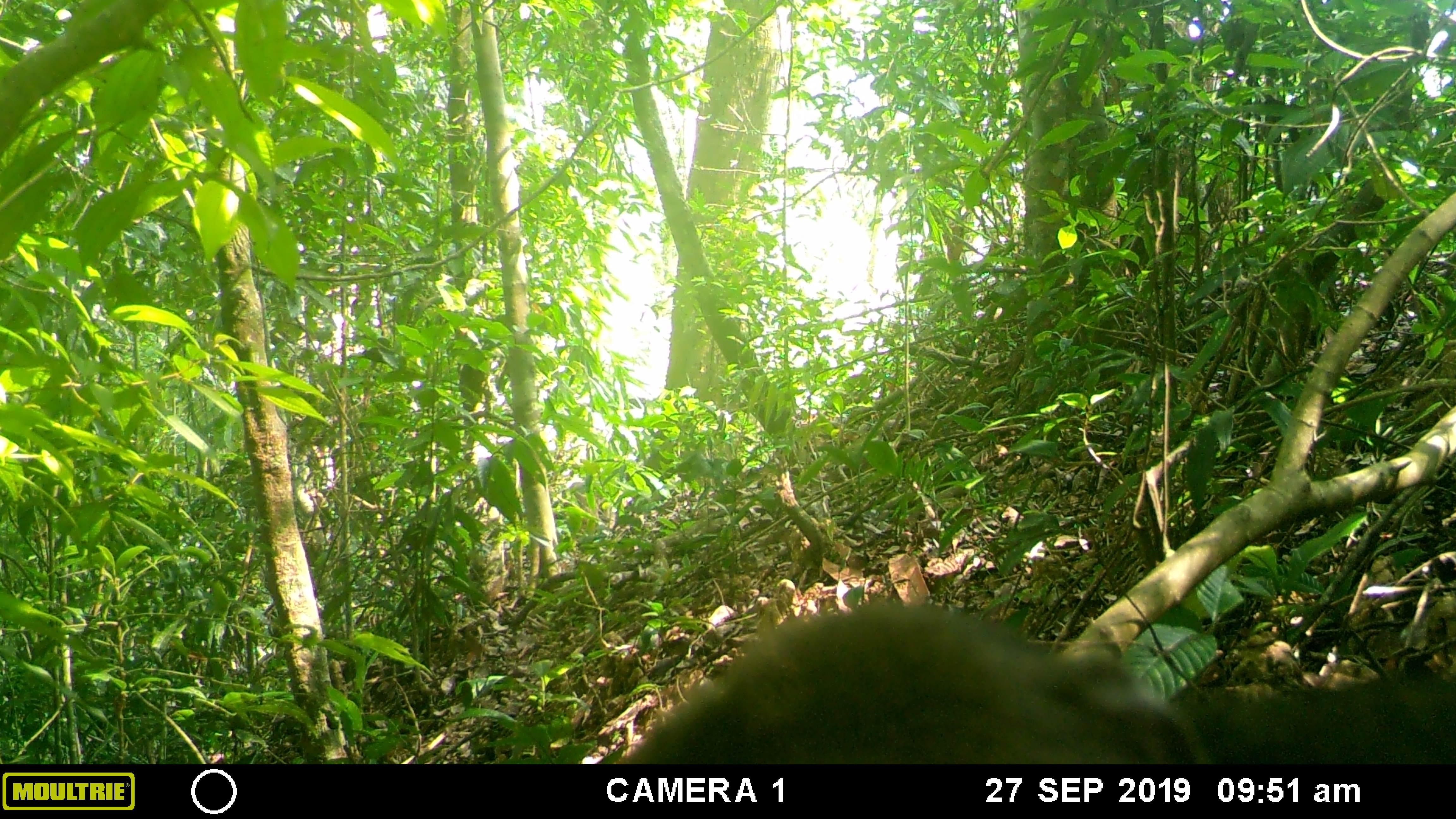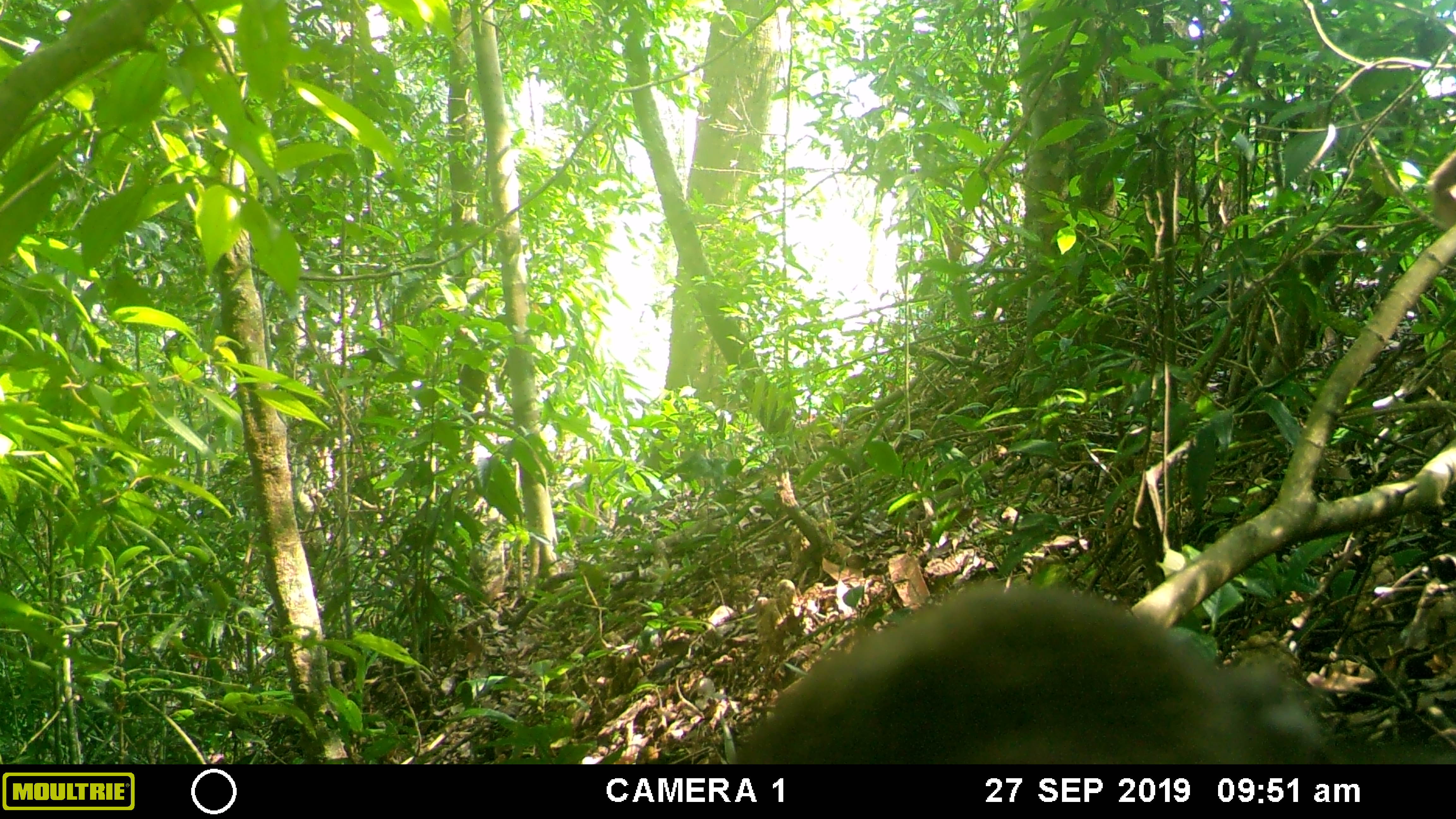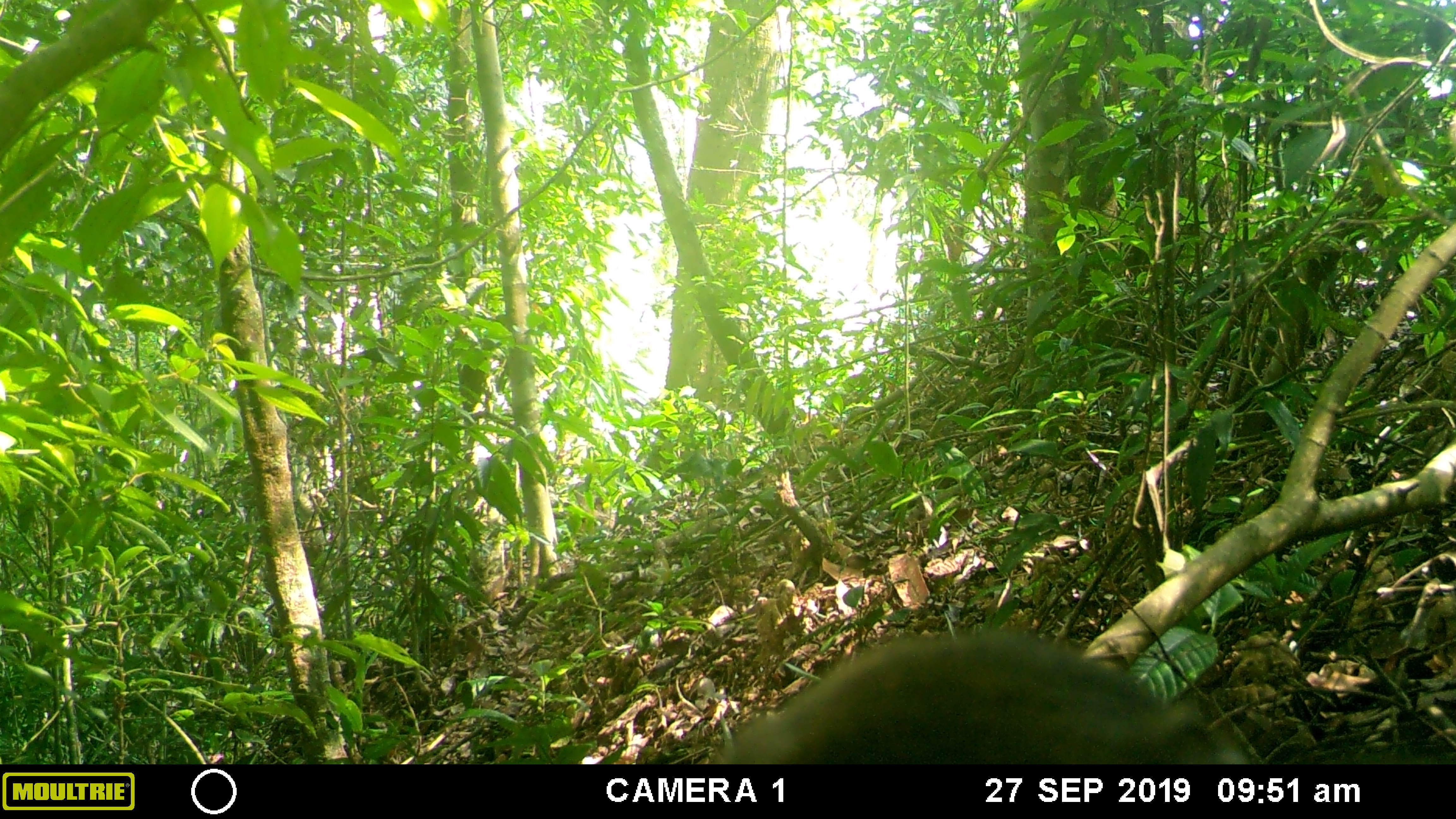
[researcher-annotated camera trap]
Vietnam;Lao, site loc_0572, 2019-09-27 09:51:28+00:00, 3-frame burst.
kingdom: Animalia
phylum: Chordata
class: Mammalia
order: Primates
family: Cercopithecidae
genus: Macaca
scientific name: Macaca arctoides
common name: stump-tailed macaque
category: stump tailed macaque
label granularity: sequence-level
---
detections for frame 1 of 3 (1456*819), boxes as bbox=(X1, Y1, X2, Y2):
stump tailed macaque: bbox=(621, 601, 1456, 762)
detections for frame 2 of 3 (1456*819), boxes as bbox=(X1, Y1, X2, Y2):
stump tailed macaque: bbox=(727, 581, 1454, 763)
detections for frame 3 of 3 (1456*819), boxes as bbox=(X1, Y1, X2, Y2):
stump tailed macaque: bbox=(707, 624, 1252, 764)